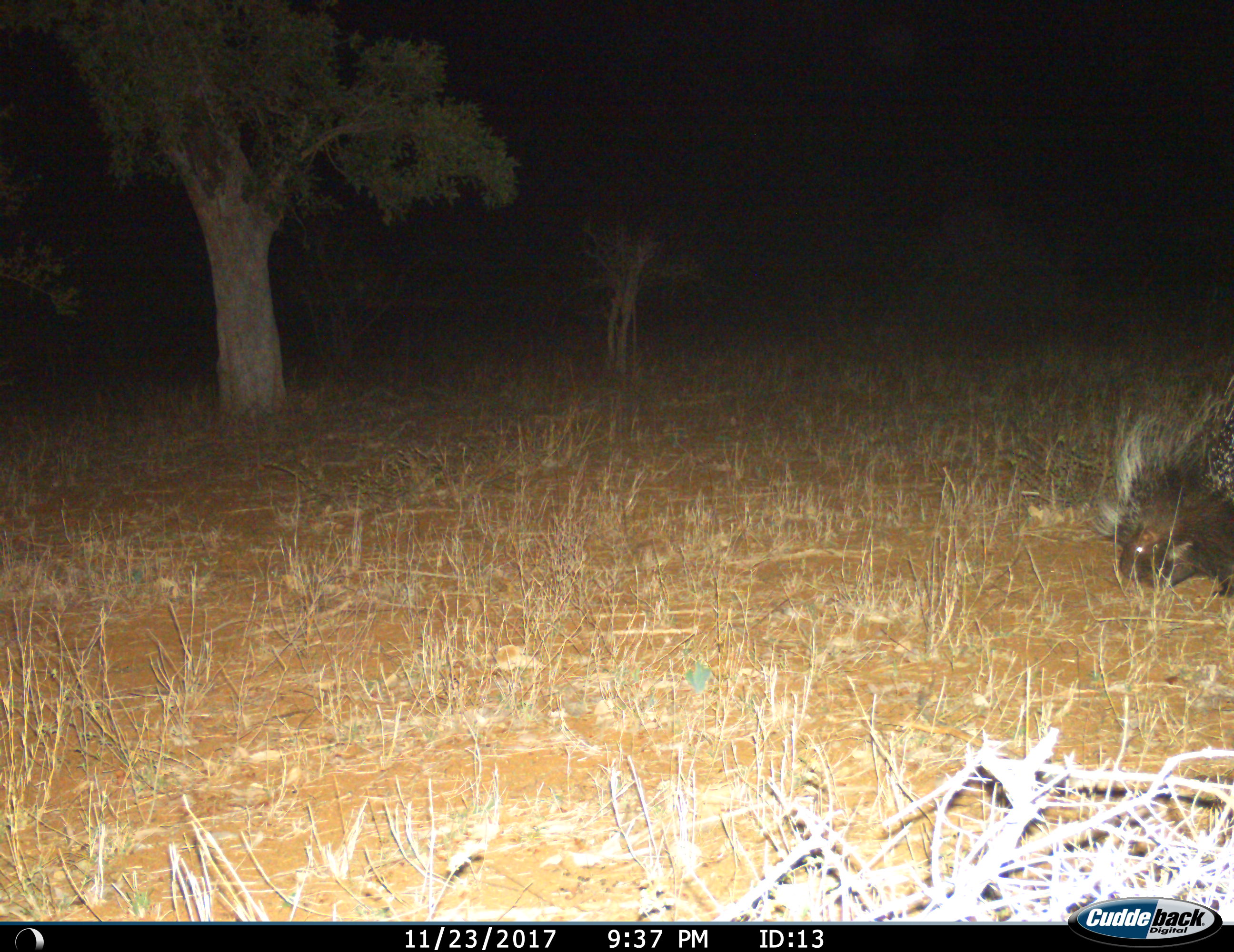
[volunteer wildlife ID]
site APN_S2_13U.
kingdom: Animalia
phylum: Chordata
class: Mammalia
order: Rodentia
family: Hystricidae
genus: Hystrix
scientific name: Hystrix cristata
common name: crested porcupine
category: porcupine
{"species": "porcupine (crested porcupine) (Hystrix cristata)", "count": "1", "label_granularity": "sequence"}